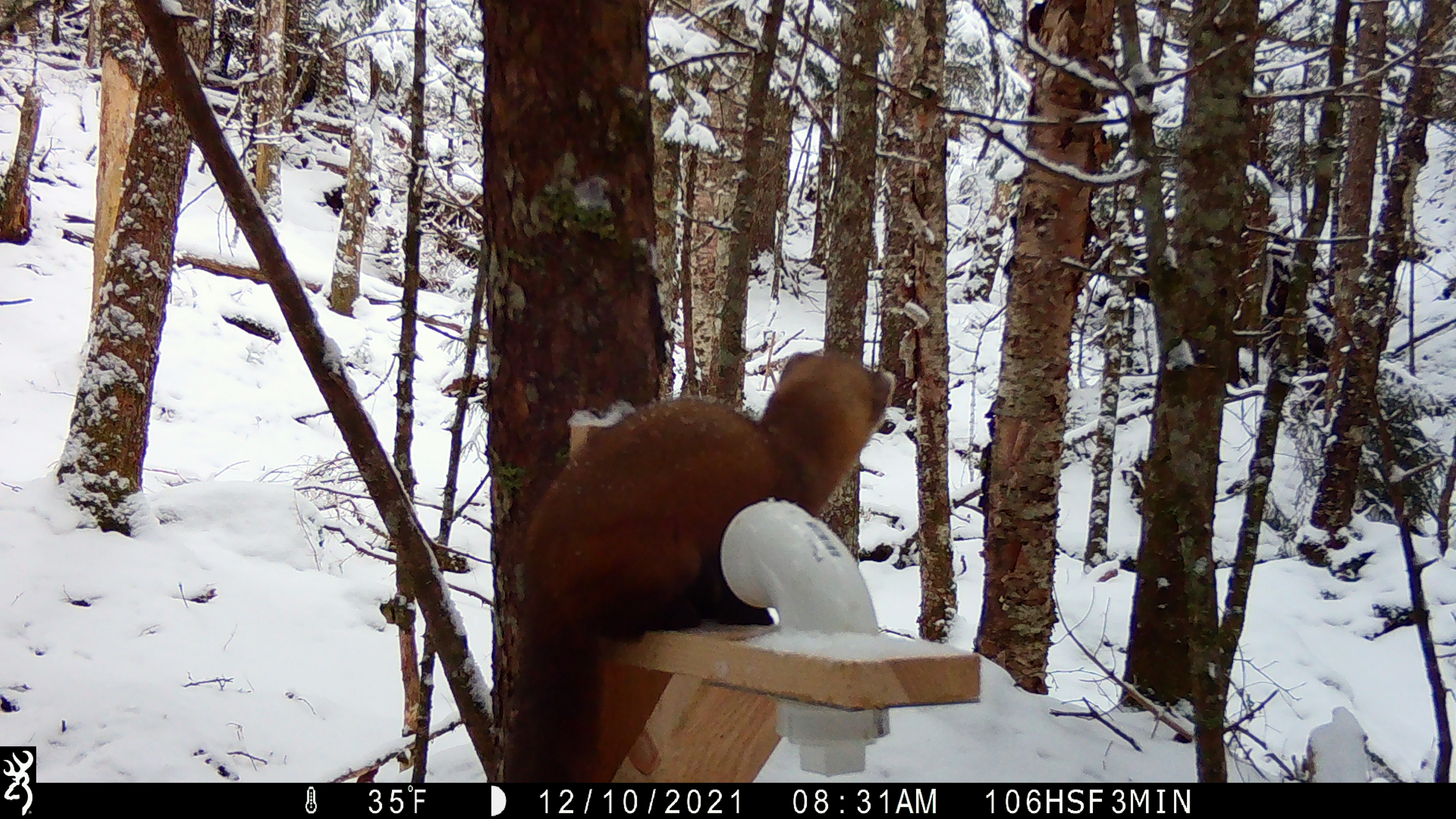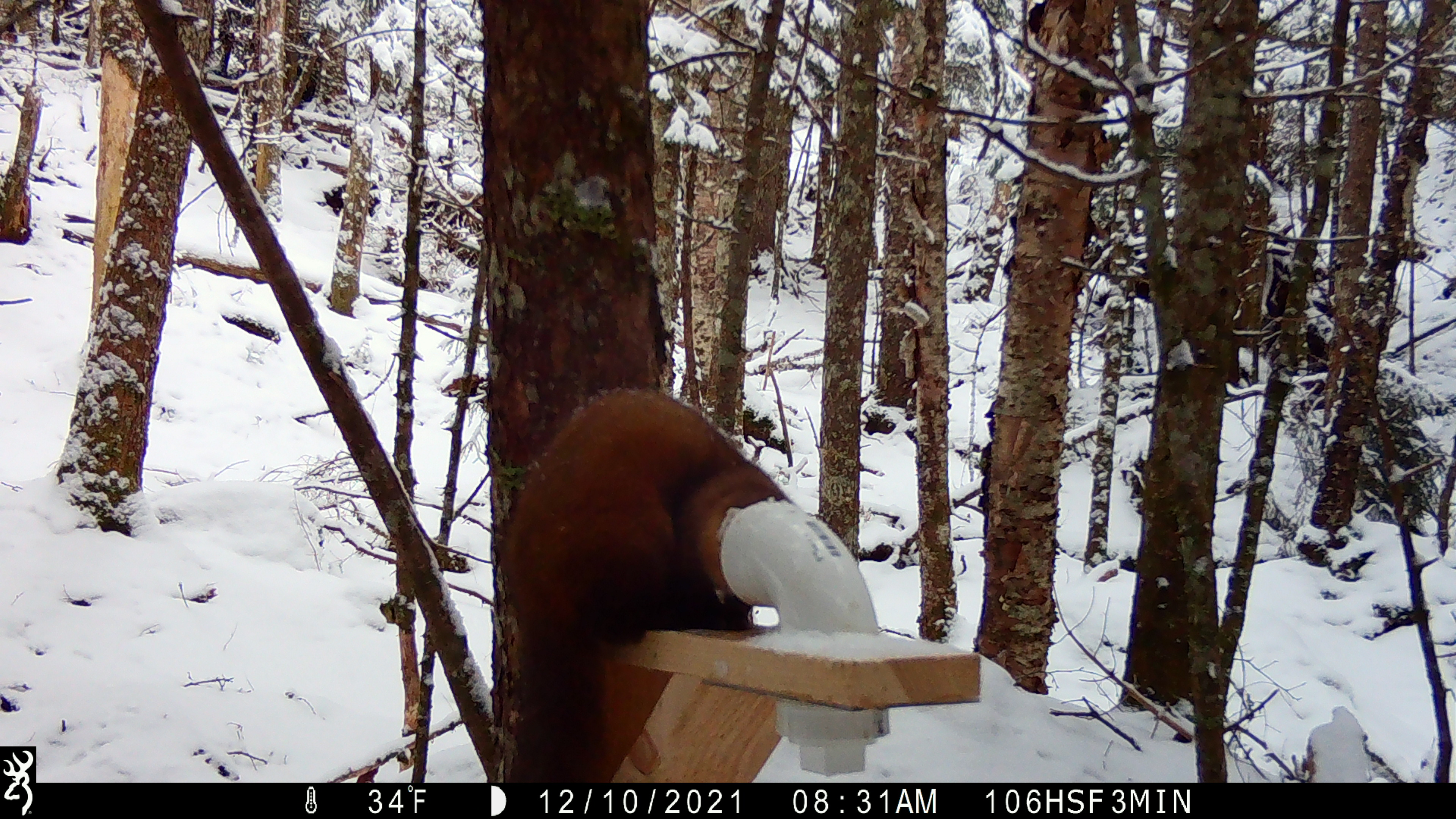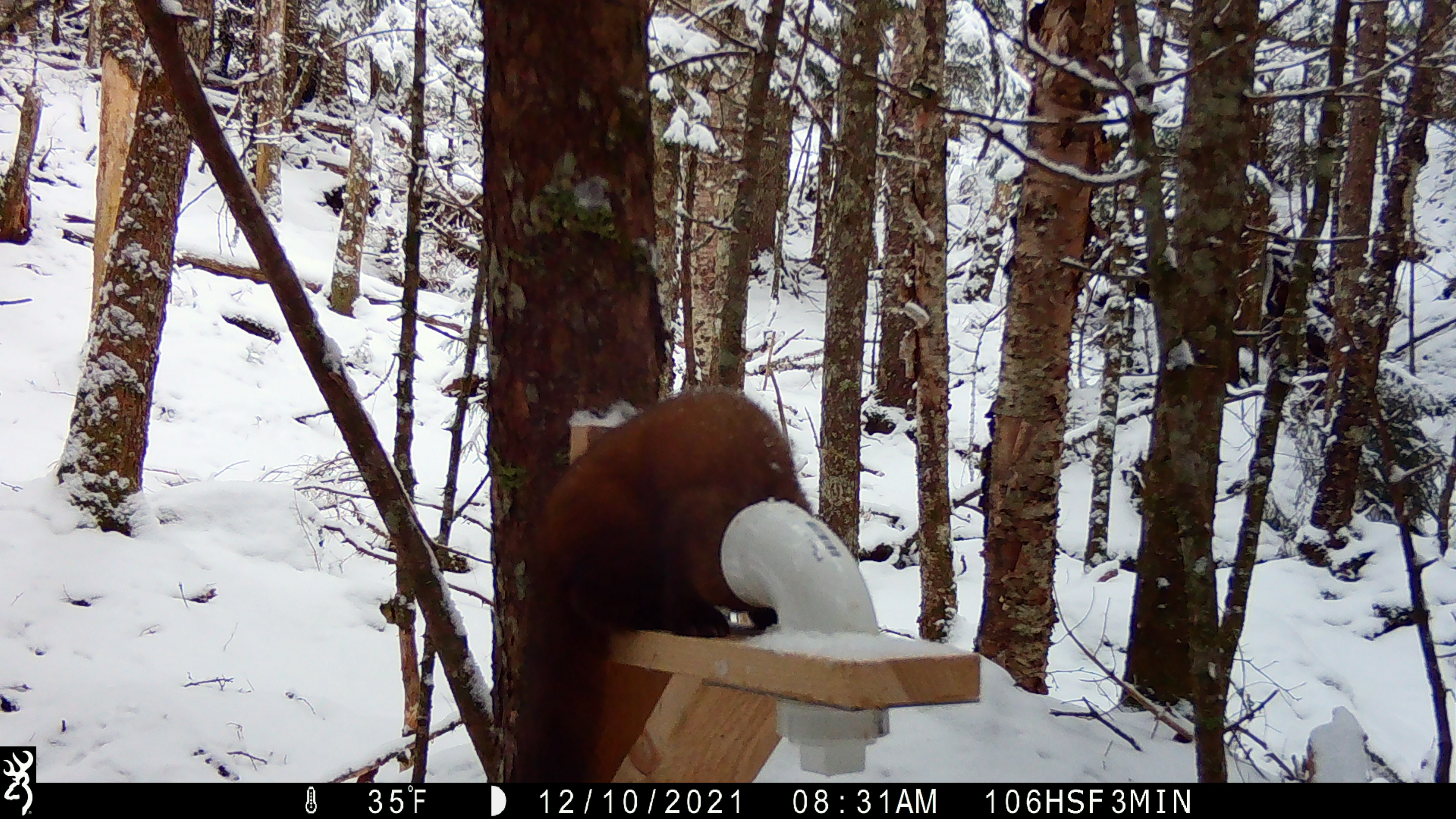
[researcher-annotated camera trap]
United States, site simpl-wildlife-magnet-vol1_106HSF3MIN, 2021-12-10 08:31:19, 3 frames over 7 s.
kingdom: Animalia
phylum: Chordata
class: Mammalia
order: Carnivora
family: Mustelidae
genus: Martes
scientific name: Martes americana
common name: american marten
American marten (Martes americana).